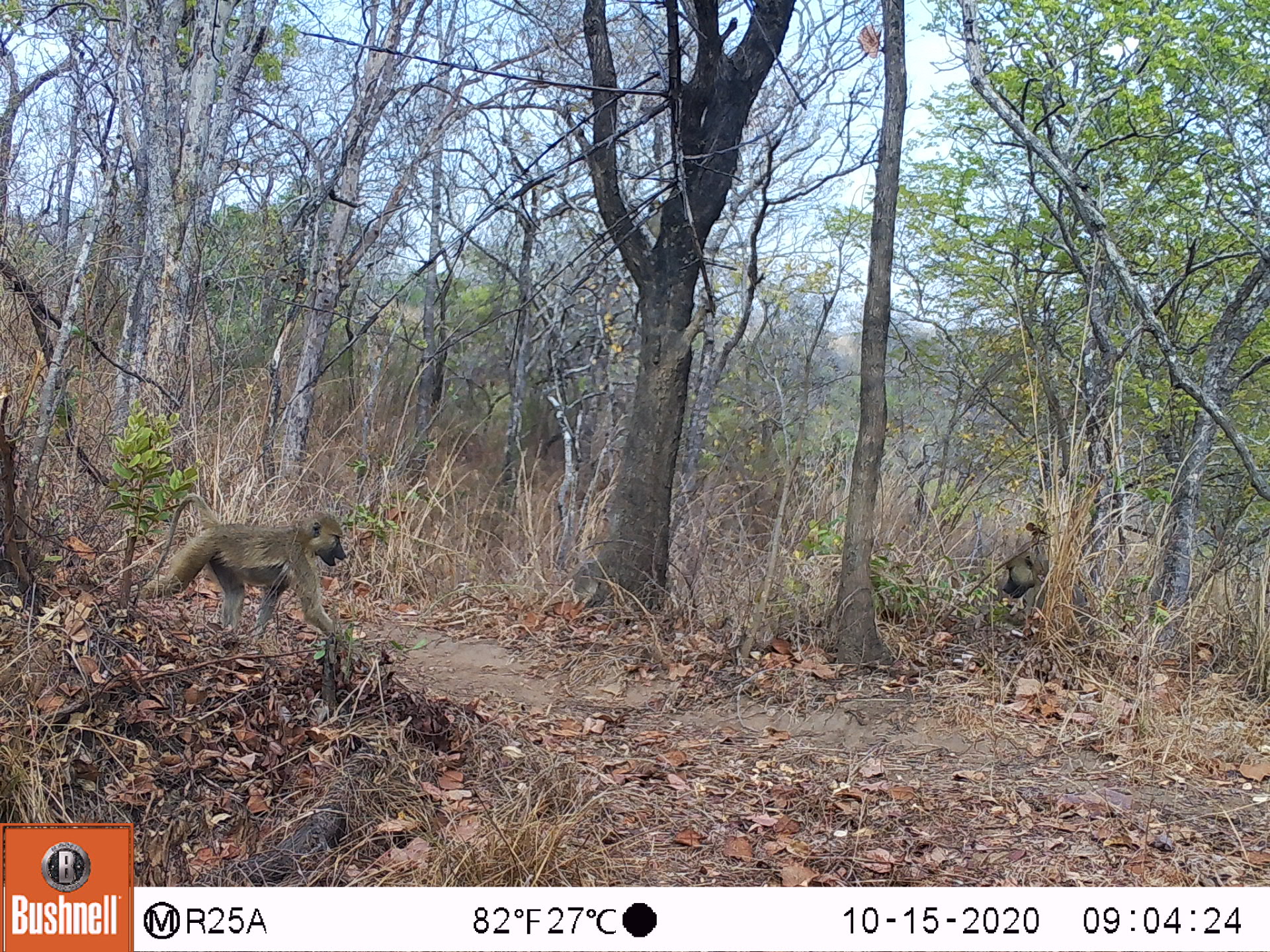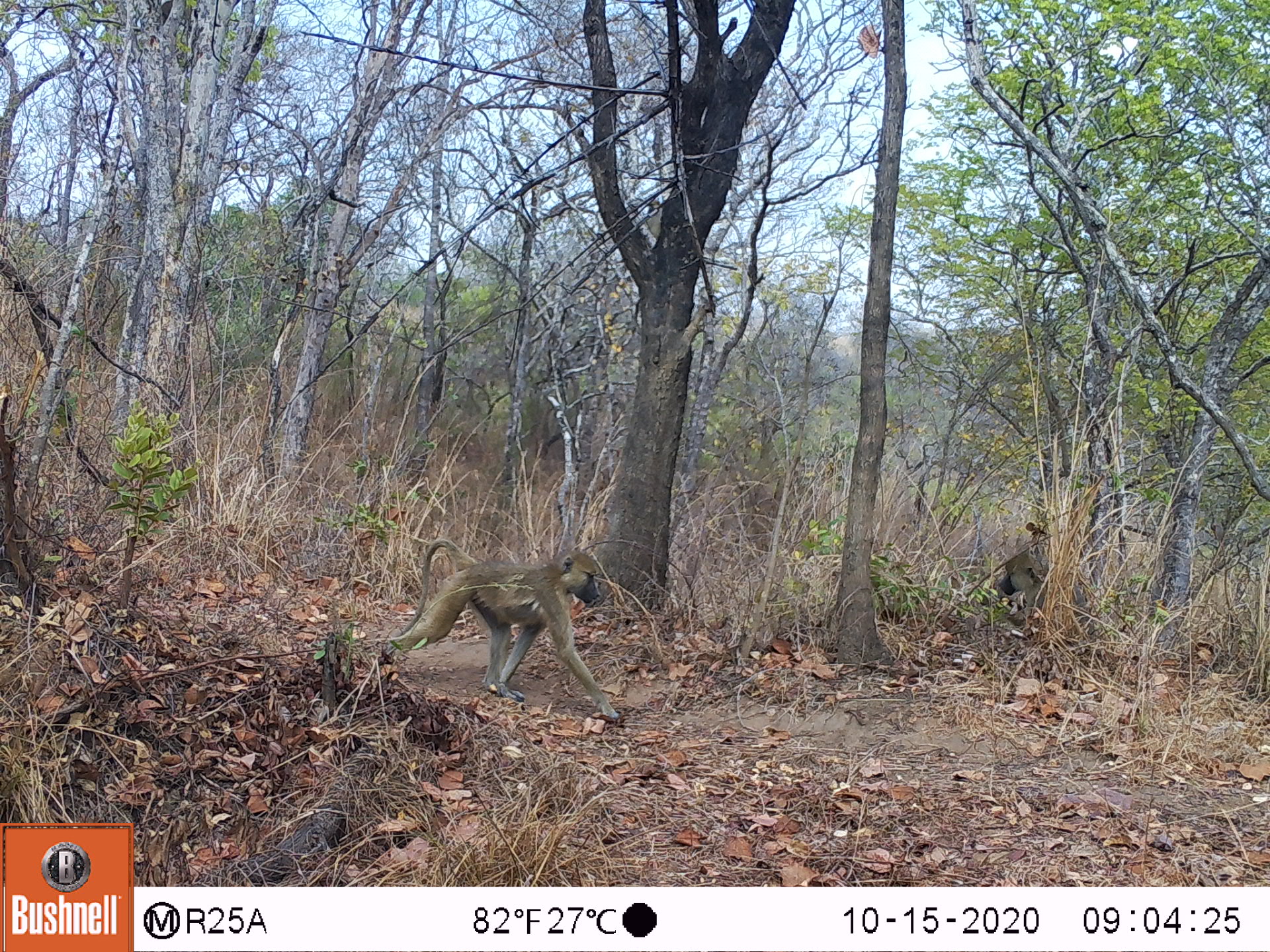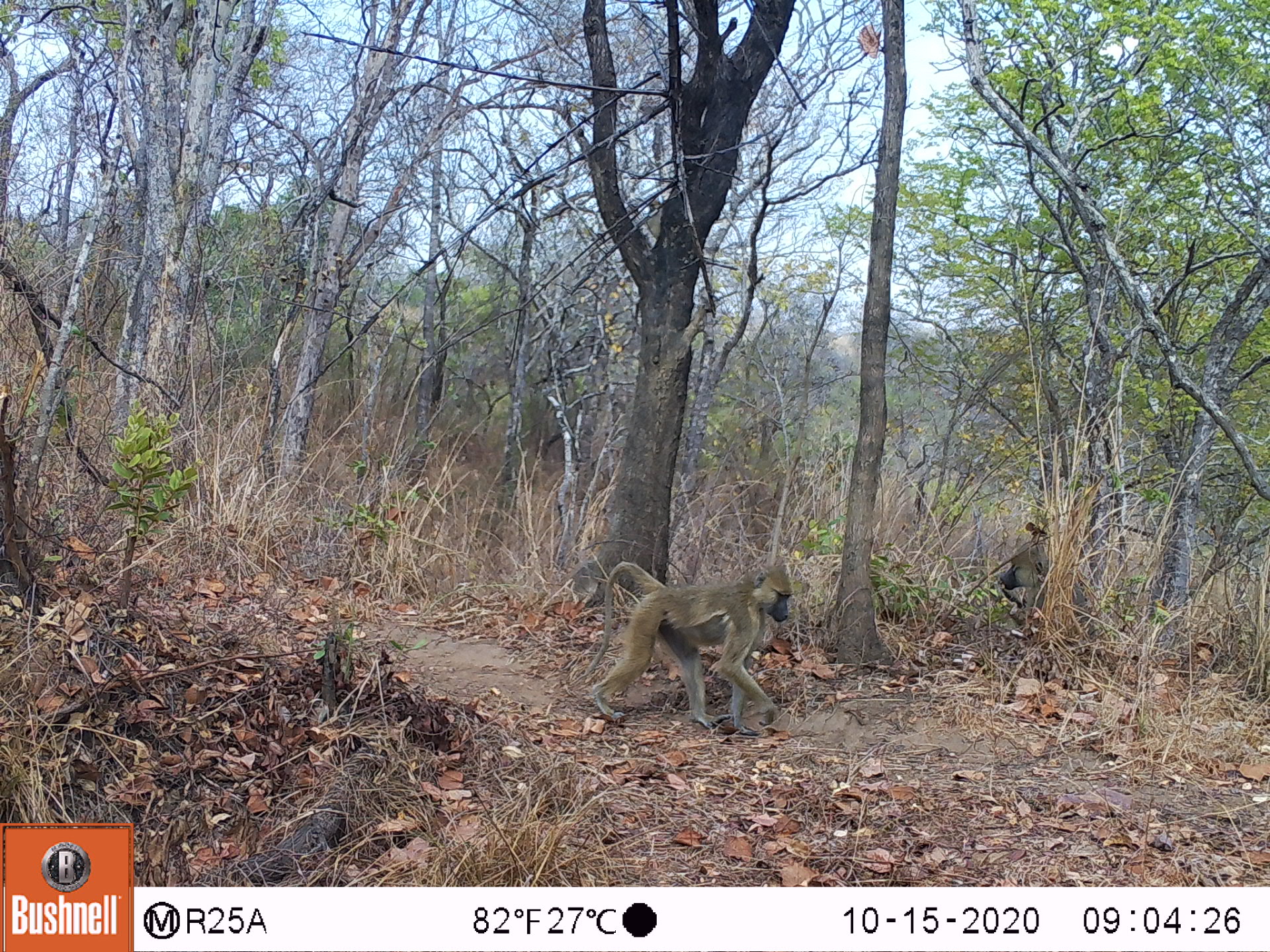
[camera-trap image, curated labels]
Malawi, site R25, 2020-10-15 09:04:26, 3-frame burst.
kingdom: Animalia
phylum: Chordata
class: Mammalia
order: Primates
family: Cercopithecidae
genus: Papio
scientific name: Papio cynocephalus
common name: yellow baboon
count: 2